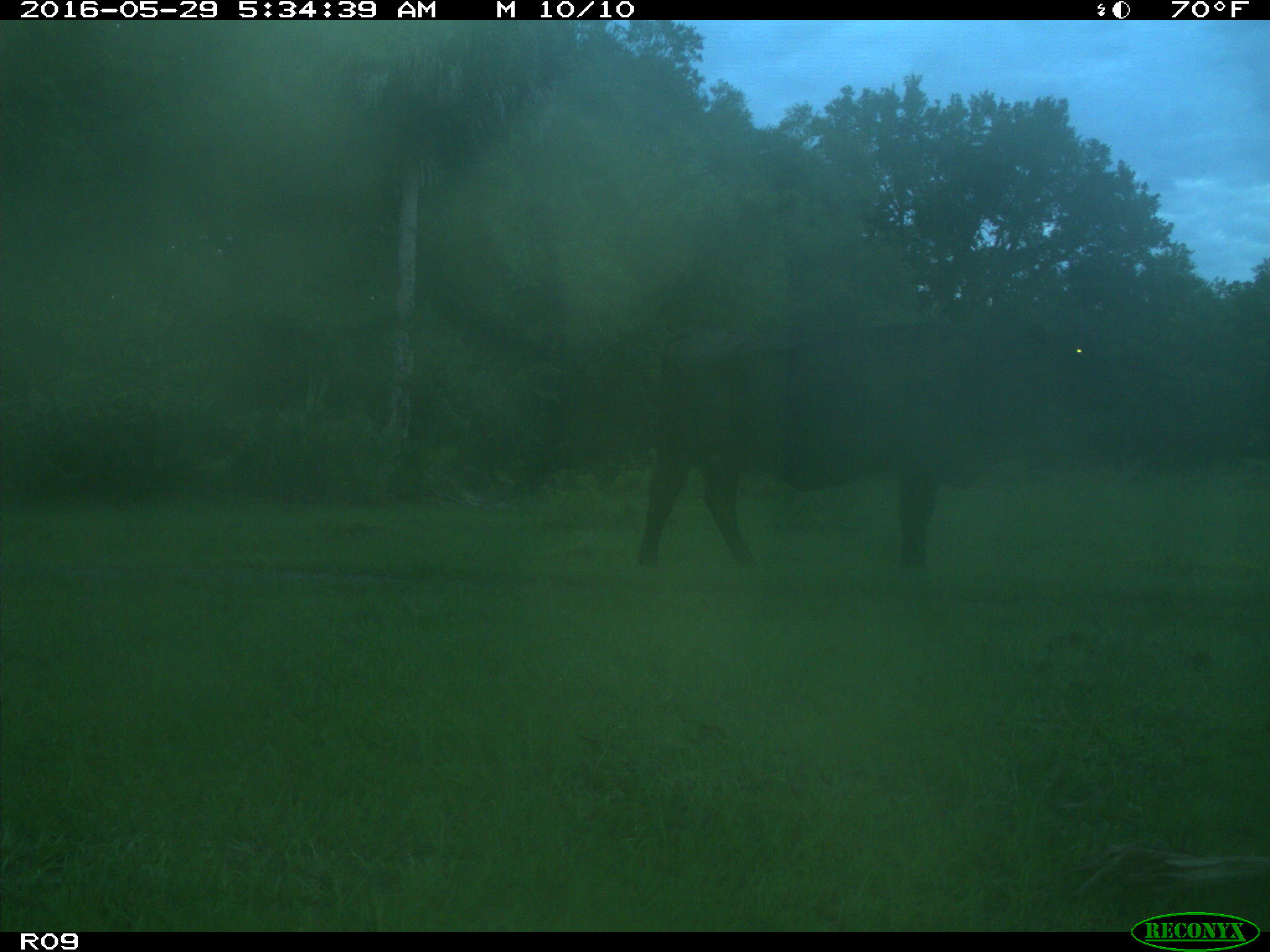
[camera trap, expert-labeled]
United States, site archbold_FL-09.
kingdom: Animalia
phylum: Chordata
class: Mammalia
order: Artiodactyla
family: Bovidae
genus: Bos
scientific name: Bos taurus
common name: domestic cow